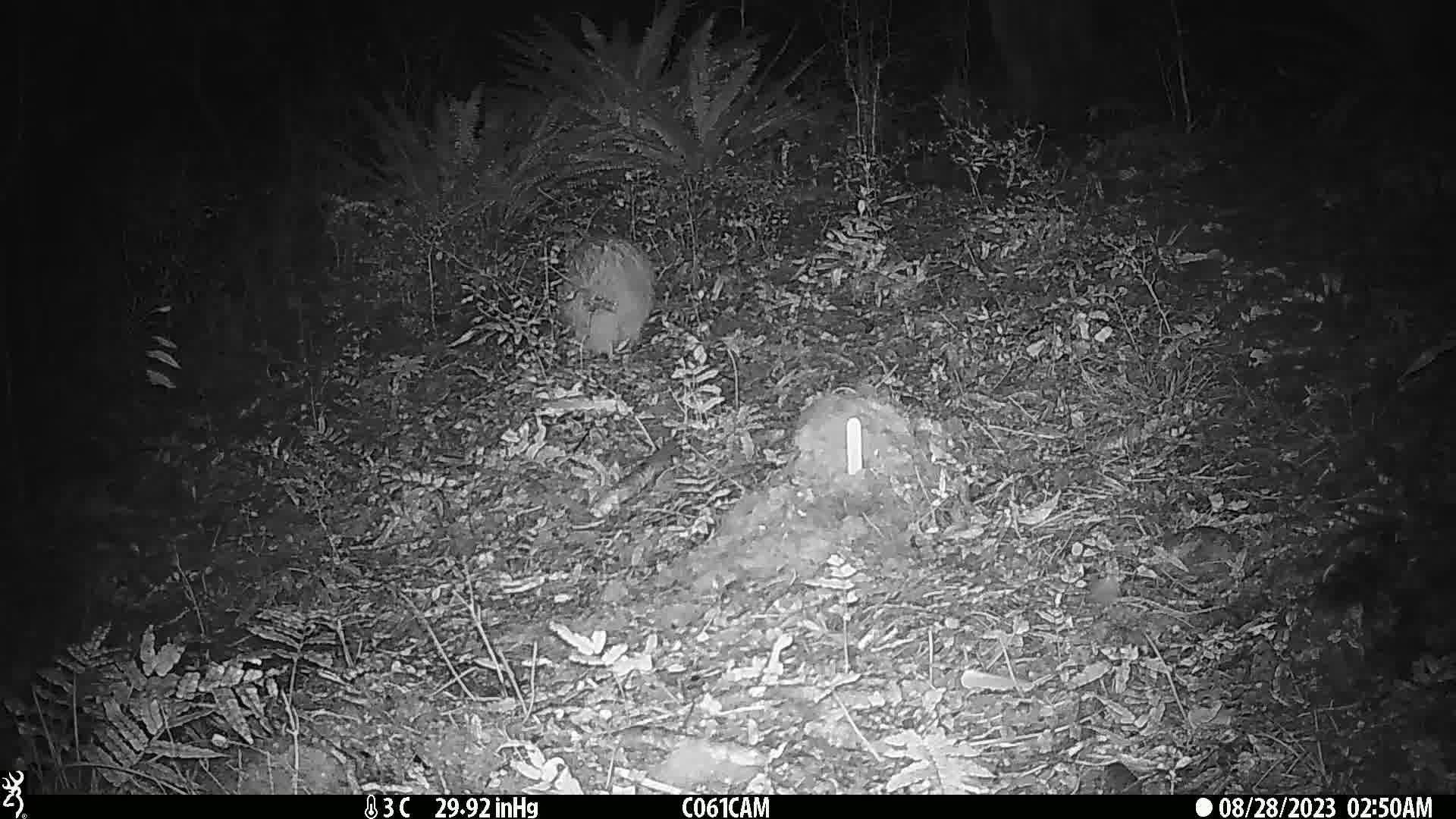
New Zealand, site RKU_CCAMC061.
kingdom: Animalia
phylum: Chordata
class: Aves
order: Apterygiformes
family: Apterygidae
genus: Apteryx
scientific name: Apteryx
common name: kiwi